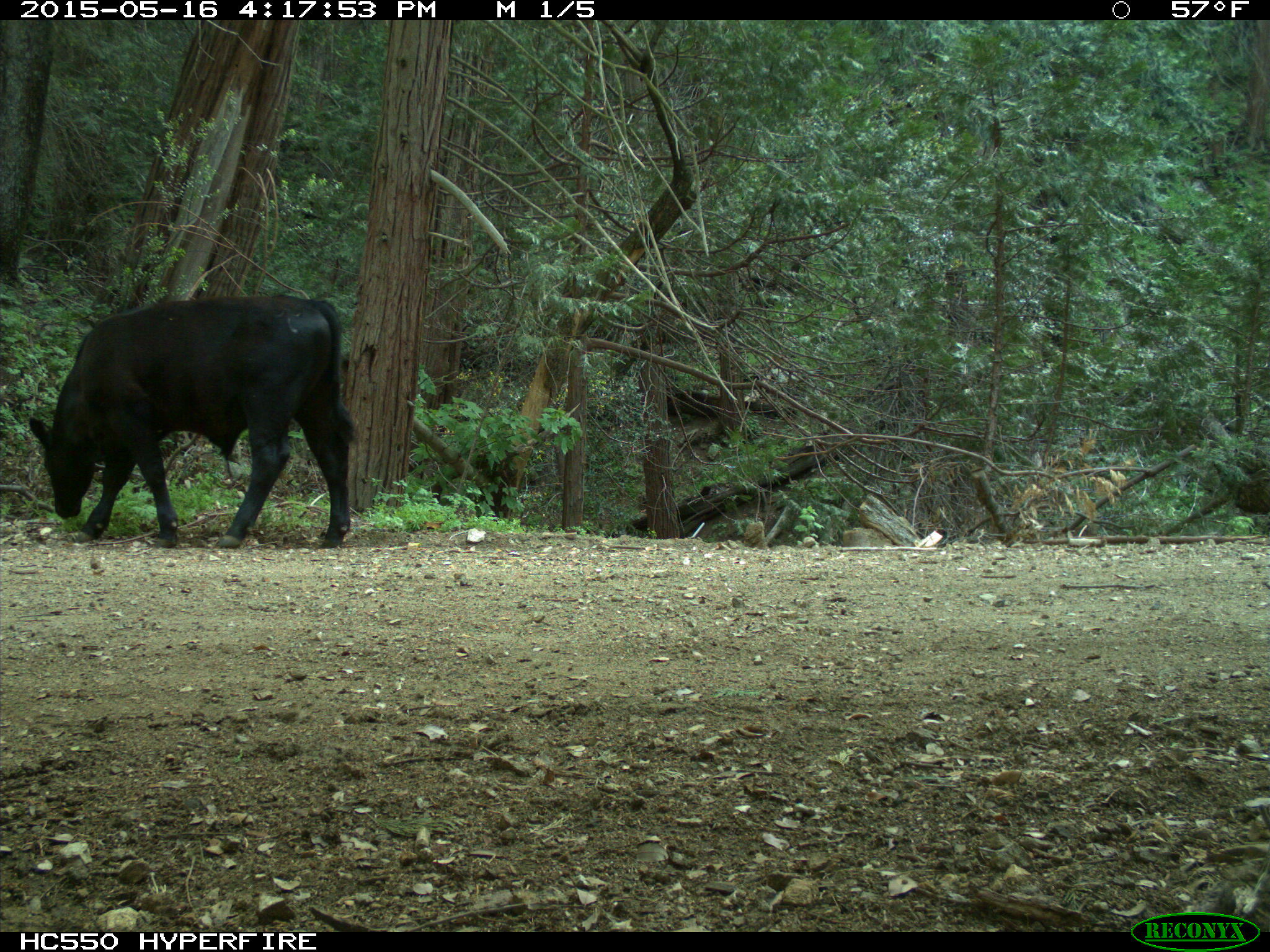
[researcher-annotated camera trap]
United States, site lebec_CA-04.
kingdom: Animalia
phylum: Chordata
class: Mammalia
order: Artiodactyla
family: Bovidae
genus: Bos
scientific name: Bos taurus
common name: domestic cow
Bos taurus (domestic cow).